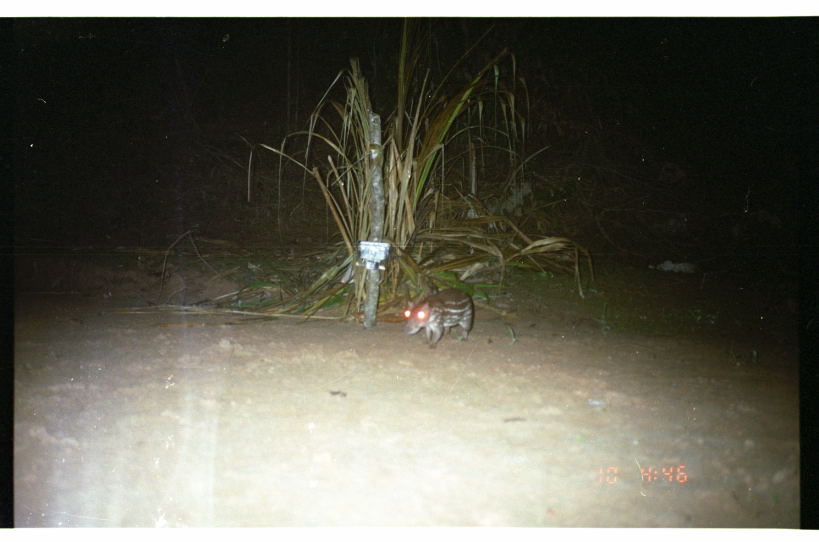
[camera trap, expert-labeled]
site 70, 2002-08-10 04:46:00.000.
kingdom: Animalia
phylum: Chordata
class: Mammalia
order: Rodentia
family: Cuniculidae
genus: Cuniculus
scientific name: Cuniculus paca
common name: spotted paca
Cuniculus paca (spotted paca).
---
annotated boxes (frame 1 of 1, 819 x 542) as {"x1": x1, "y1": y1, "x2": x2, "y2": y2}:
cuniculus paca: {"x1": 401, "y1": 286, "x2": 475, "y2": 350}